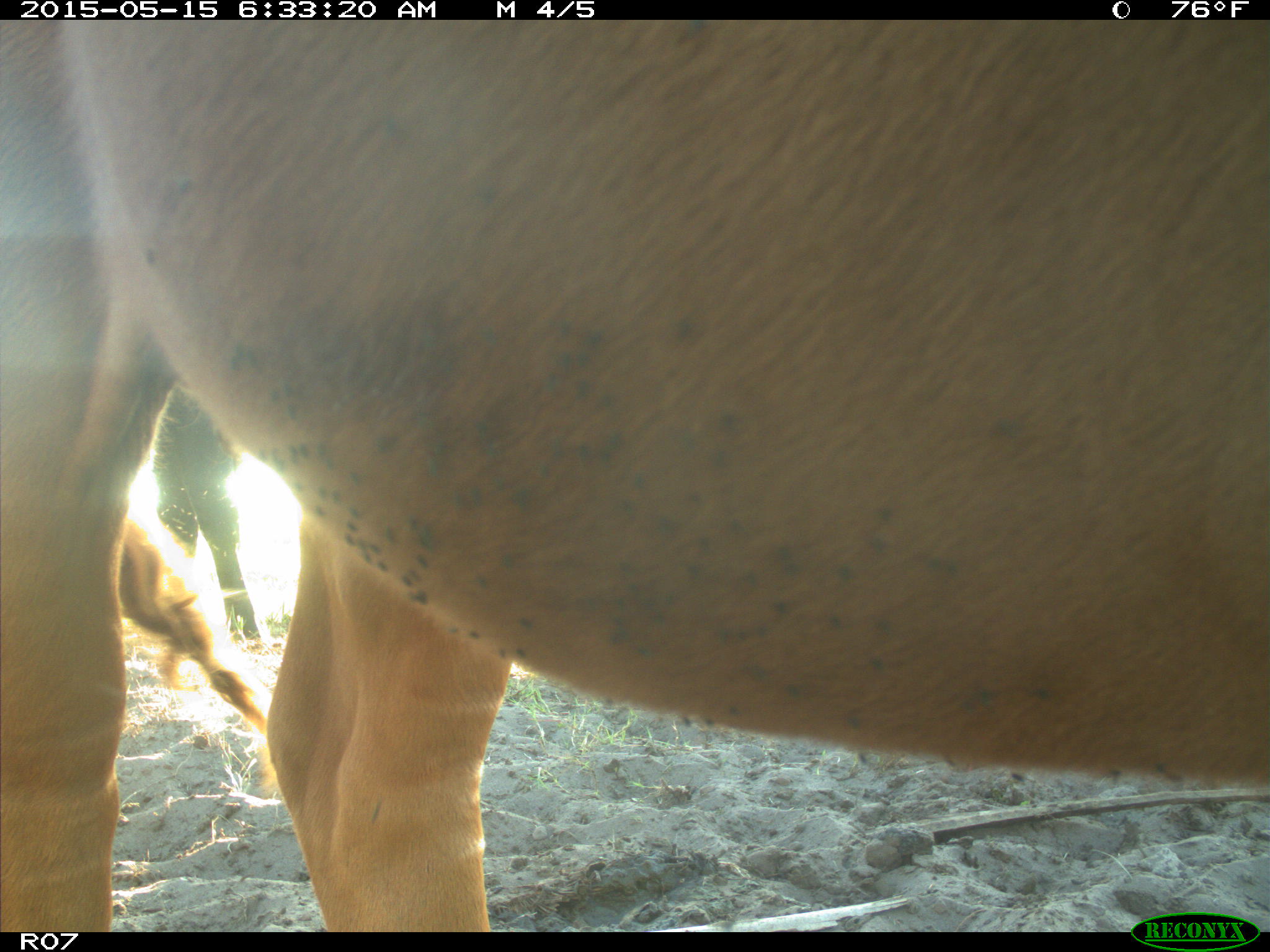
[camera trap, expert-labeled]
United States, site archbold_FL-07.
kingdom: Animalia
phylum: Chordata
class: Mammalia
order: Artiodactyla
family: Bovidae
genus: Bos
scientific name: Bos taurus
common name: domestic cow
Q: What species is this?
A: Bos taurus (domestic cow).